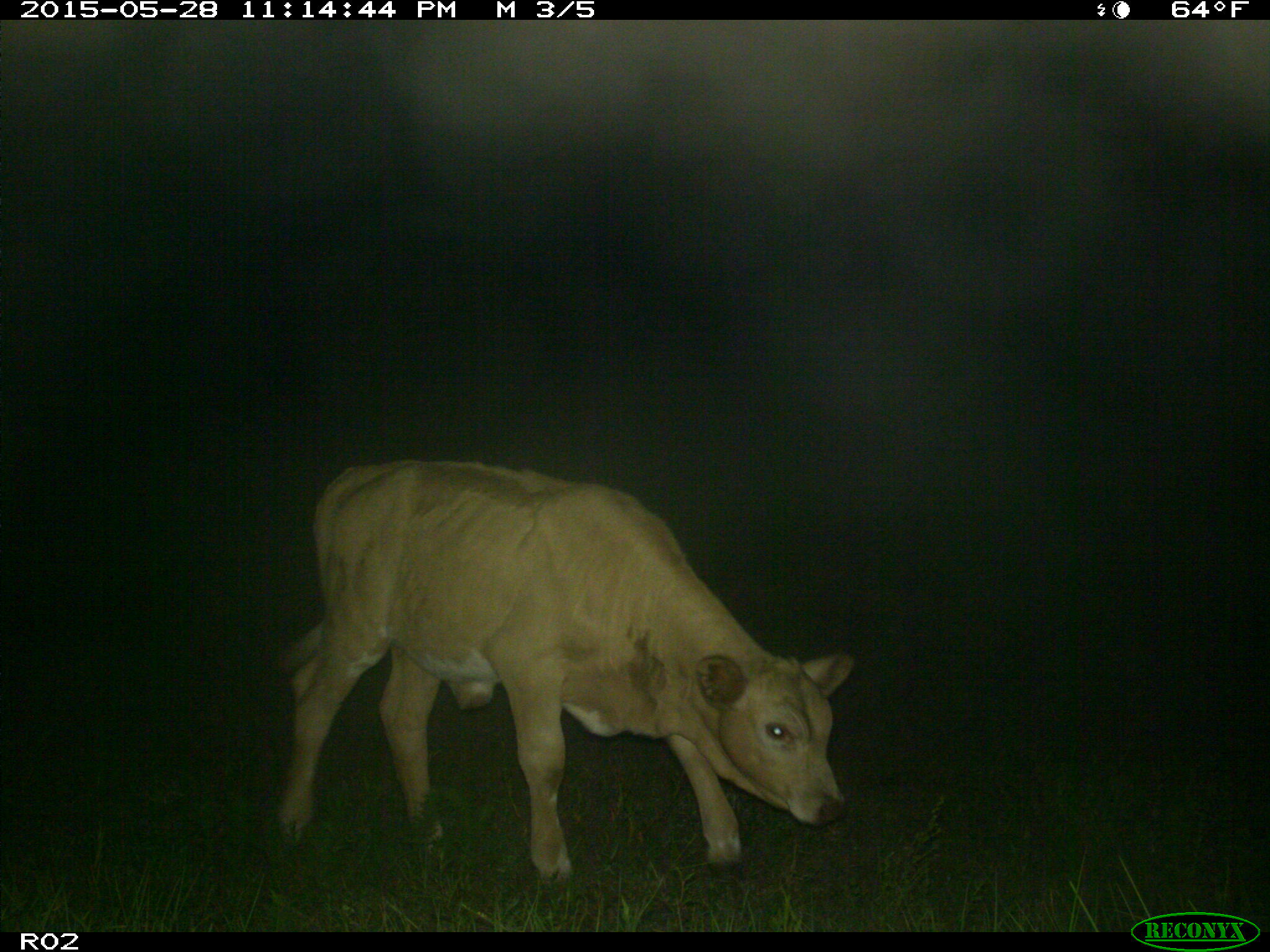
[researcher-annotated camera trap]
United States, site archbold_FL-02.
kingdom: Animalia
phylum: Chordata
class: Mammalia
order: Artiodactyla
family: Bovidae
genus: Bos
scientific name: Bos taurus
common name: domestic cow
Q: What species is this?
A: Bos taurus (domestic cow).